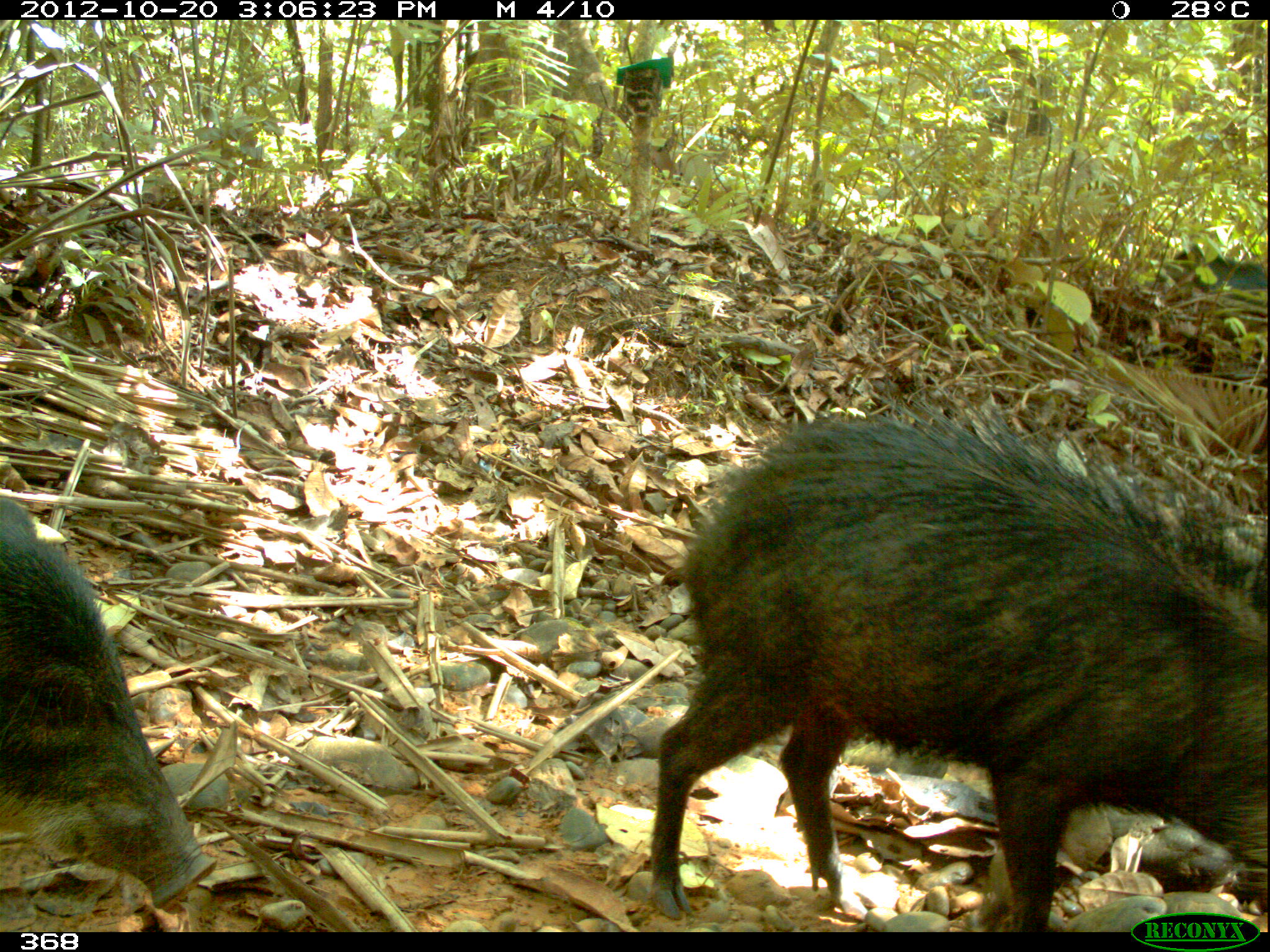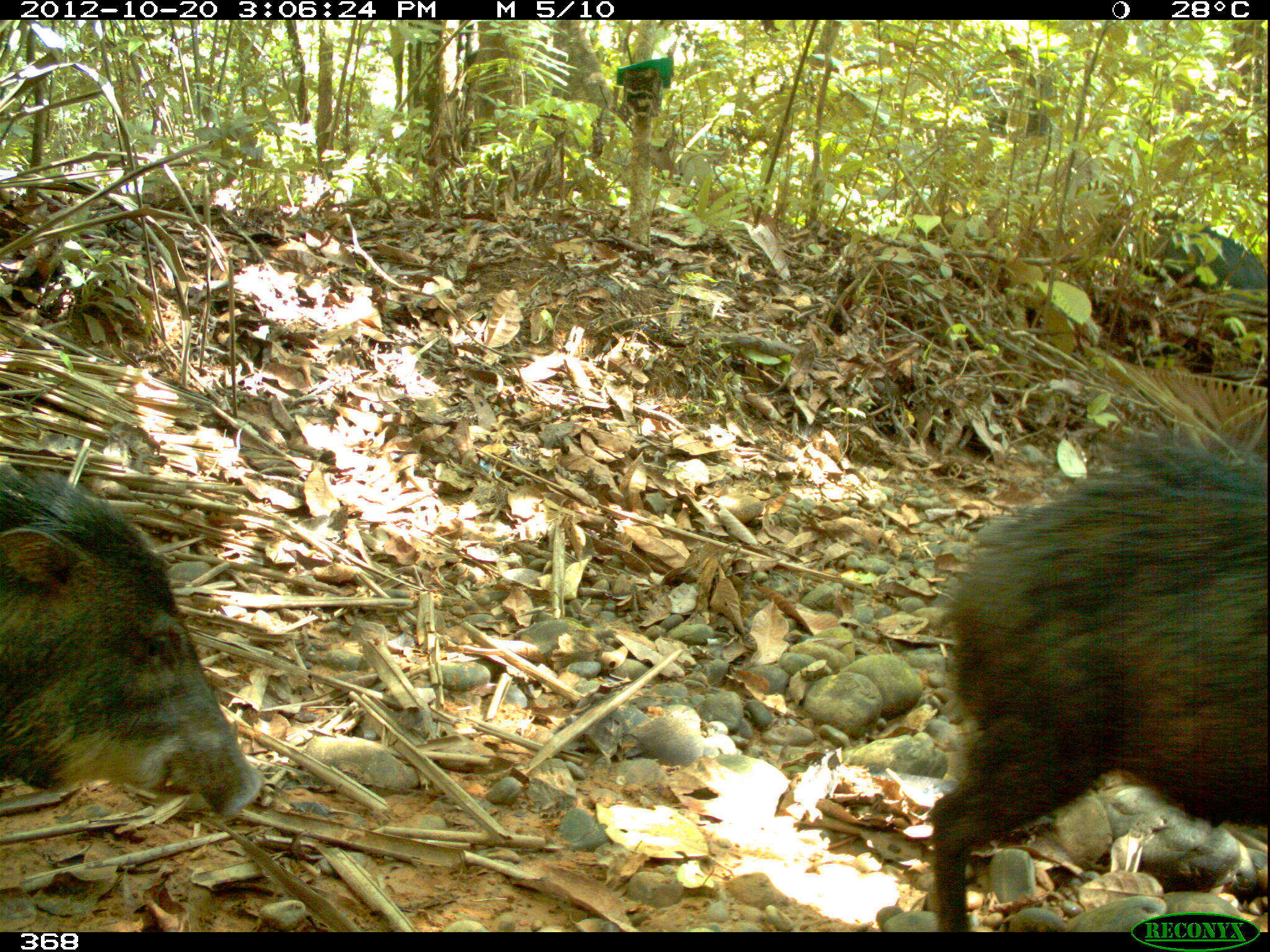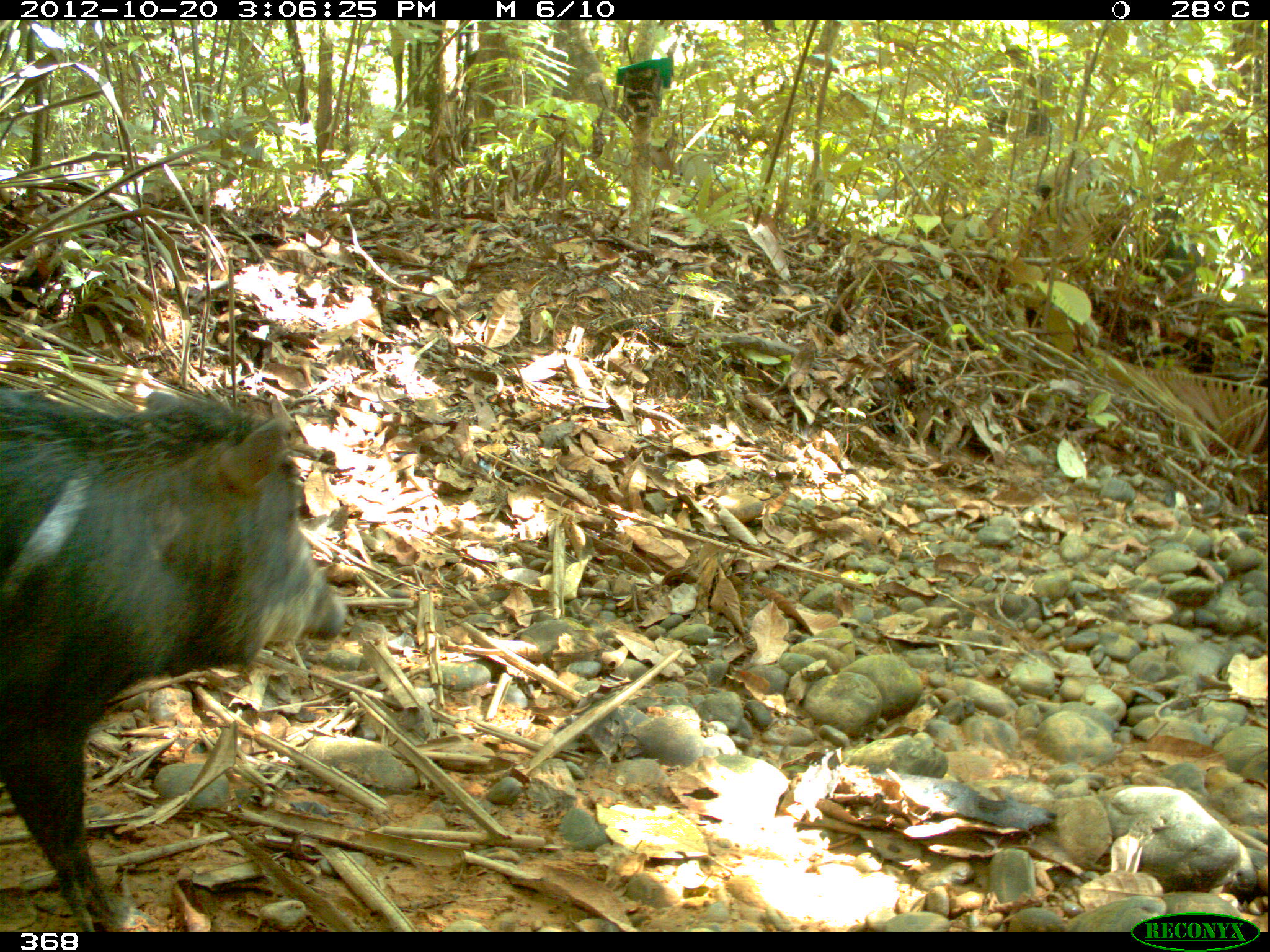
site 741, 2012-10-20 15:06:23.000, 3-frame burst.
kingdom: Animalia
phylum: Chordata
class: Mammalia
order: Artiodactyla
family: Tayassuidae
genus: Tayassu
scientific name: Tayassu pecari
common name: white-lipped peccary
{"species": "Tayassu pecari (white-lipped peccary)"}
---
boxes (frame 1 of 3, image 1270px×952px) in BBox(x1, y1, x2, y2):
tayassu pecari: BBox(647, 395, 1269, 932); BBox(1, 499, 217, 908); BBox(1154, 243, 1268, 295)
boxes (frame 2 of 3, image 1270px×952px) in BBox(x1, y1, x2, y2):
tayassu pecari: BBox(926, 429, 1269, 932); BBox(0, 458, 264, 817); BBox(1093, 206, 1267, 305)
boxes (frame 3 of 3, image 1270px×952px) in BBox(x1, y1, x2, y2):
tayassu pecari: BBox(0, 385, 346, 932); BBox(1033, 159, 1205, 292)